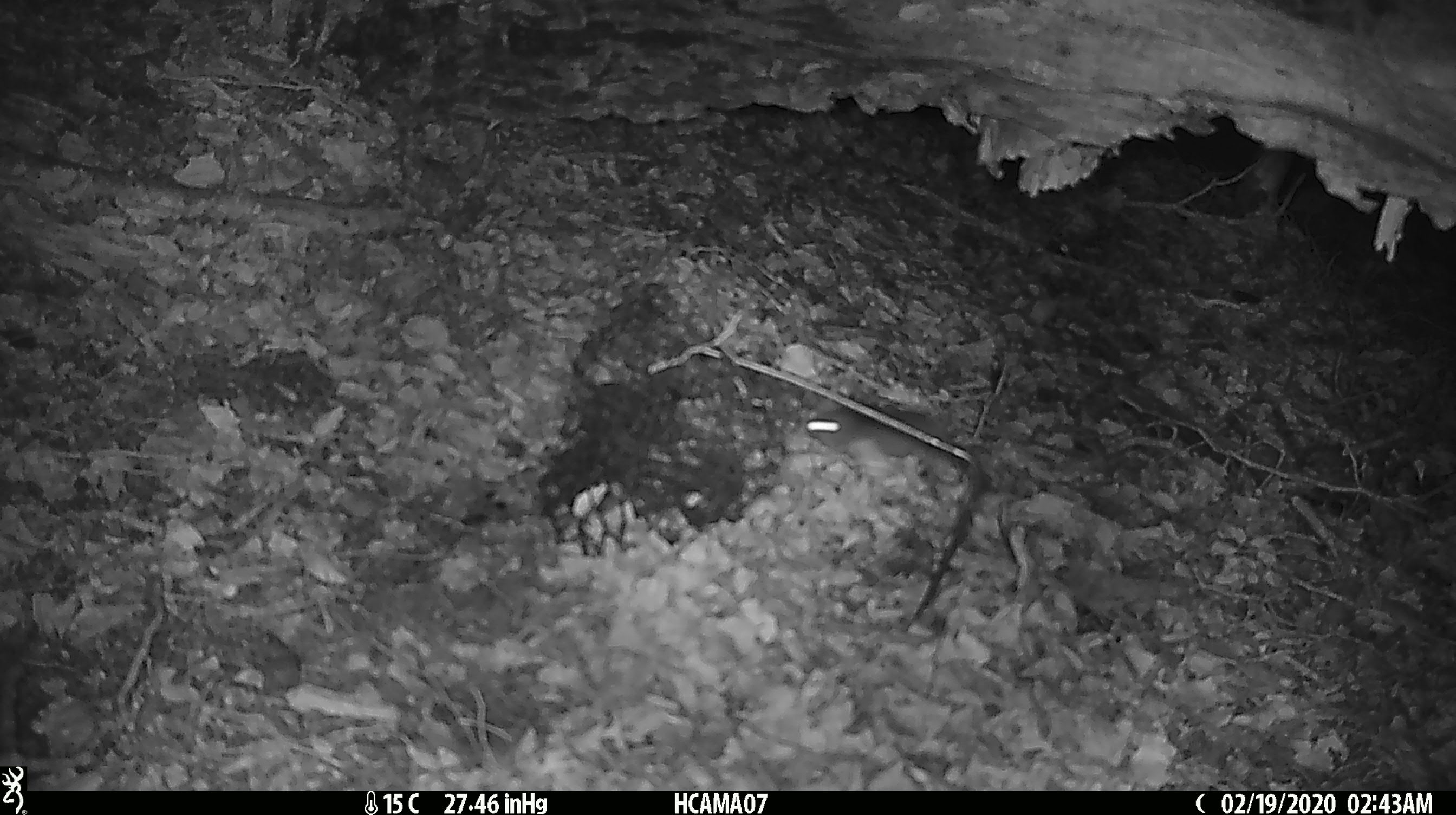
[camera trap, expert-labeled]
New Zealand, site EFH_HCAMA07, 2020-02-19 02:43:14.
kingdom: Animalia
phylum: Chordata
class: Mammalia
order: Rodentia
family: Muridae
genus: Mus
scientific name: Mus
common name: mouse